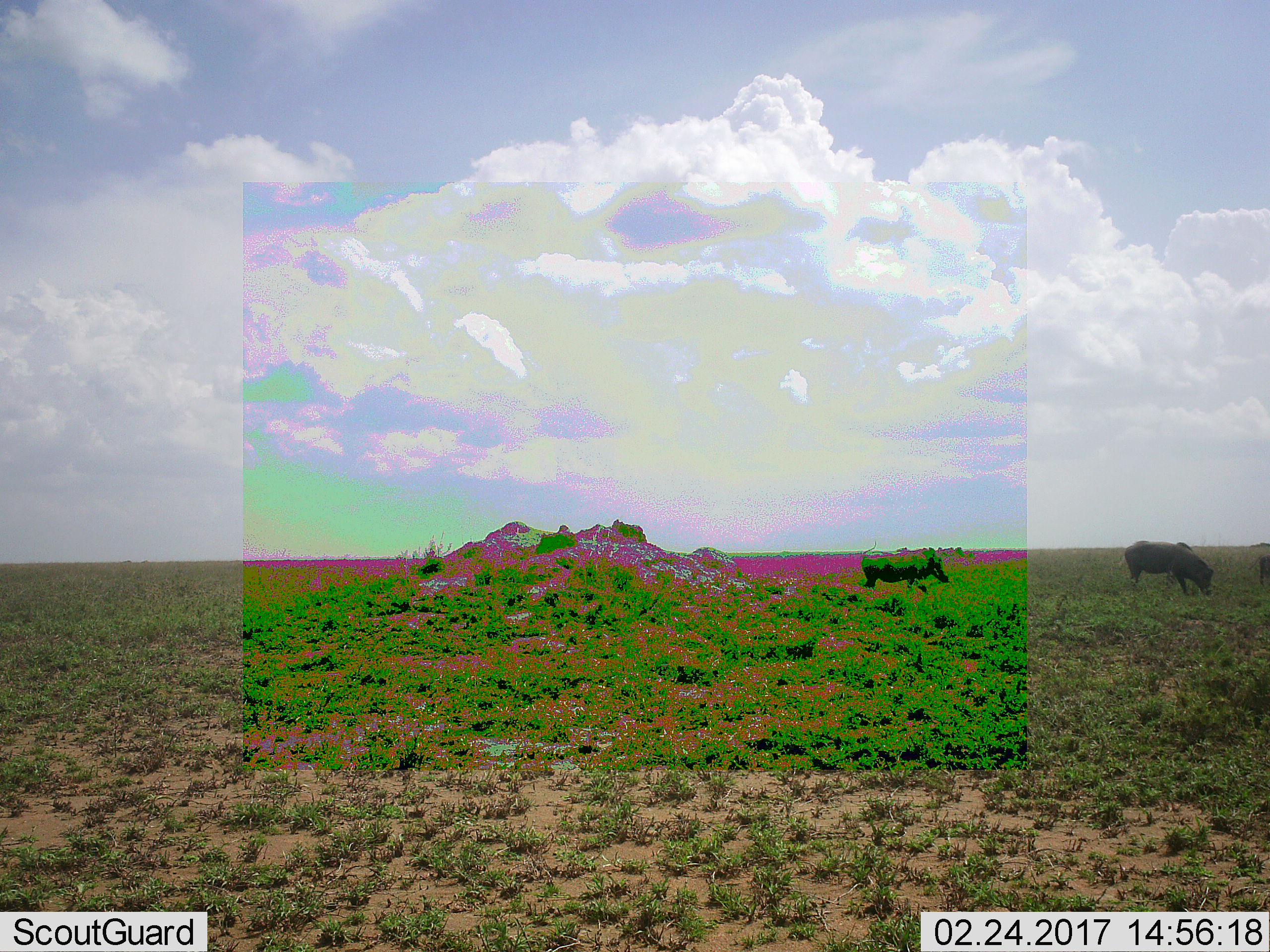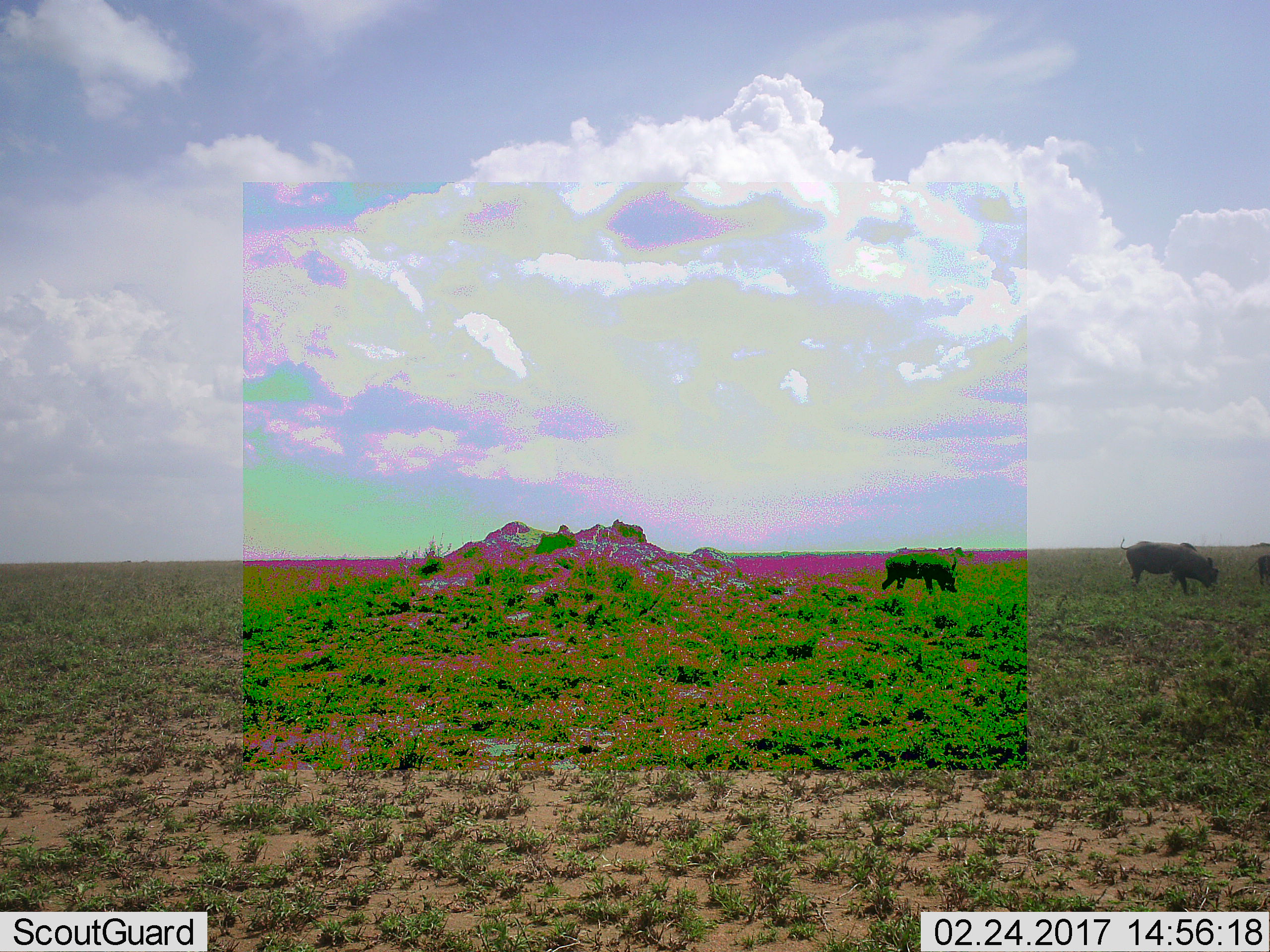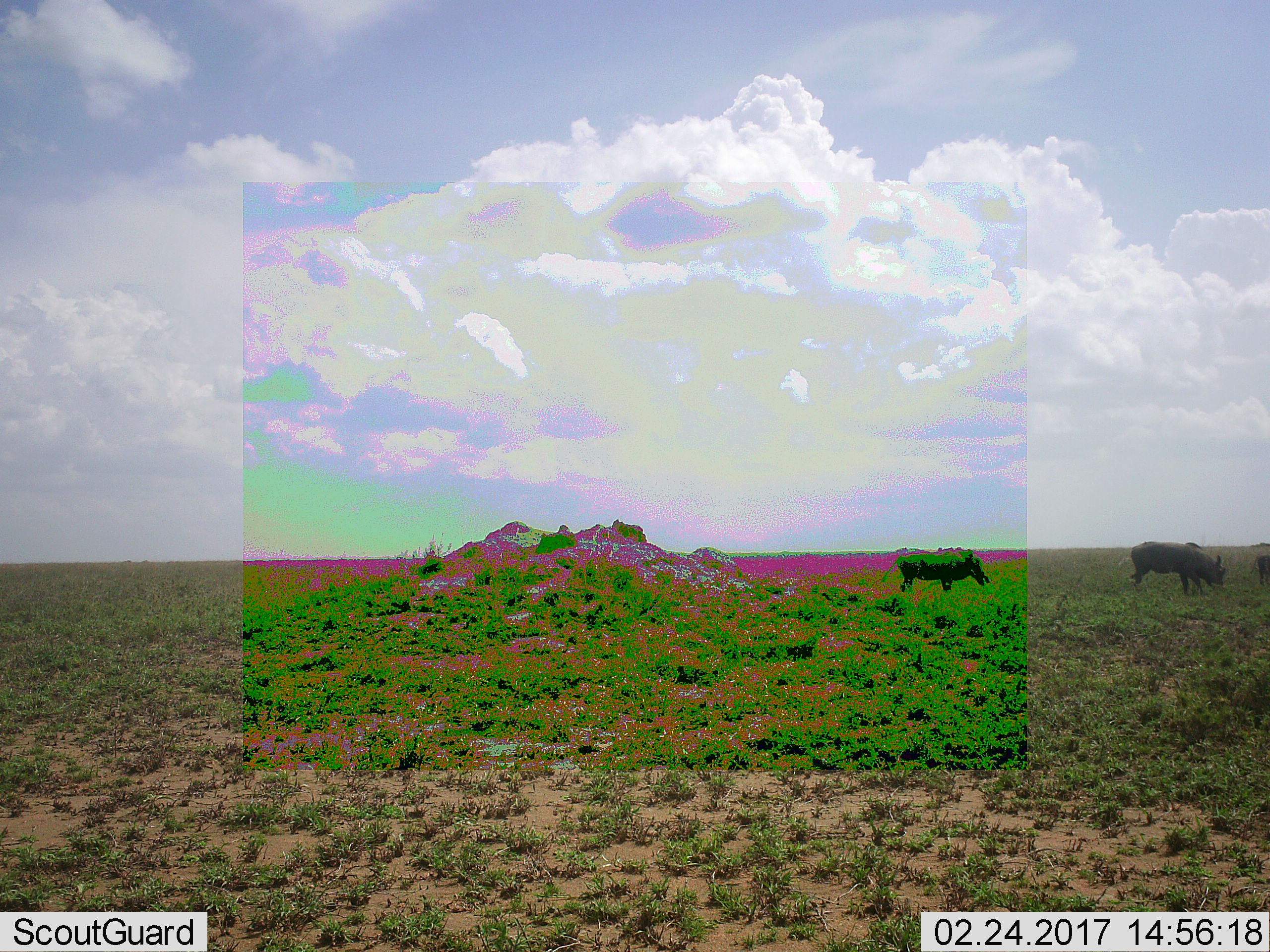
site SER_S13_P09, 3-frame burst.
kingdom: Animalia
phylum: Chordata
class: Mammalia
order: Artiodactyla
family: Suidae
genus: Phacochoerus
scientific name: Phacochoerus africanus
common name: warthog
Warthog (Phacochoerus africanus), count 3. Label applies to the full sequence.